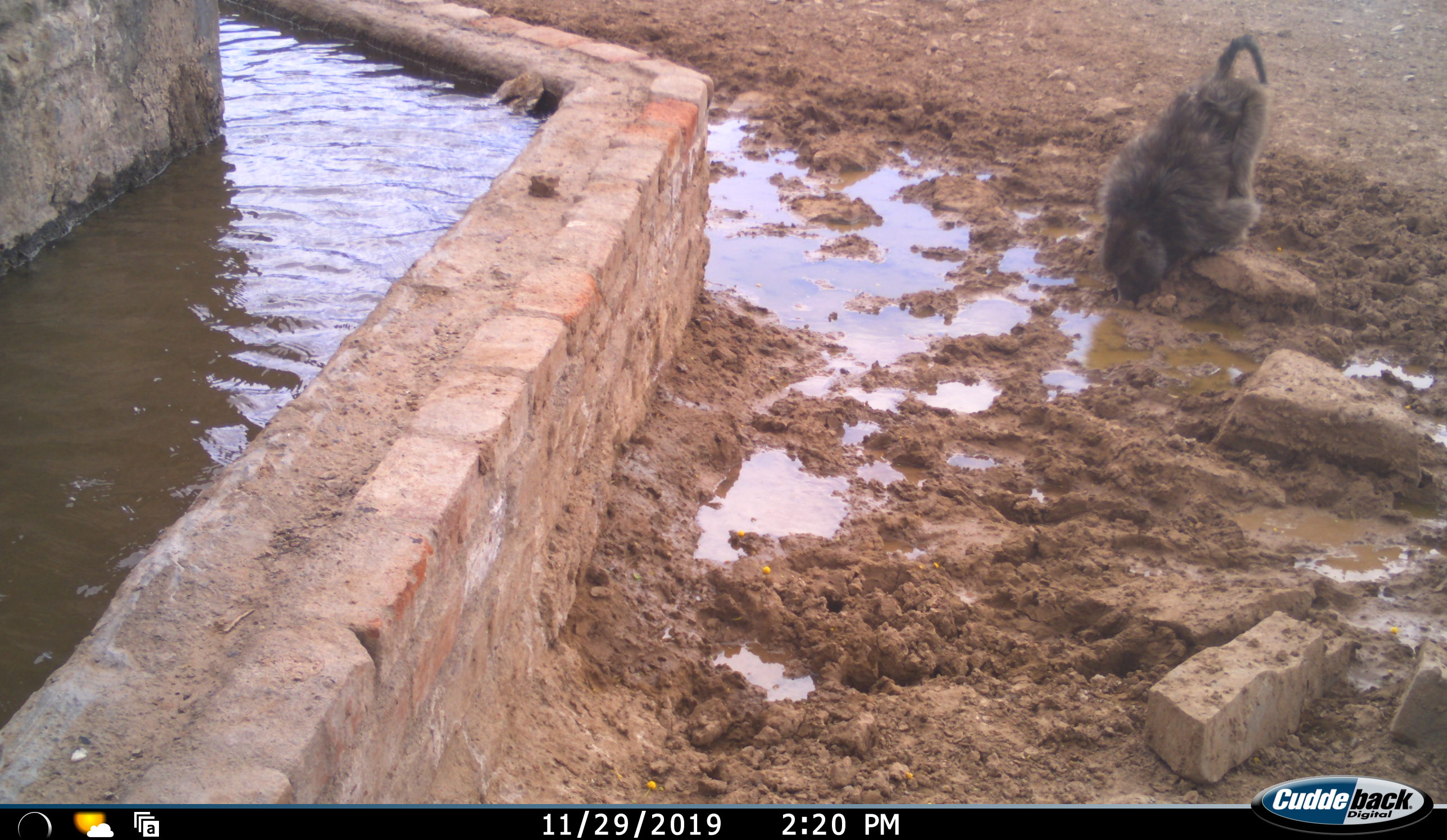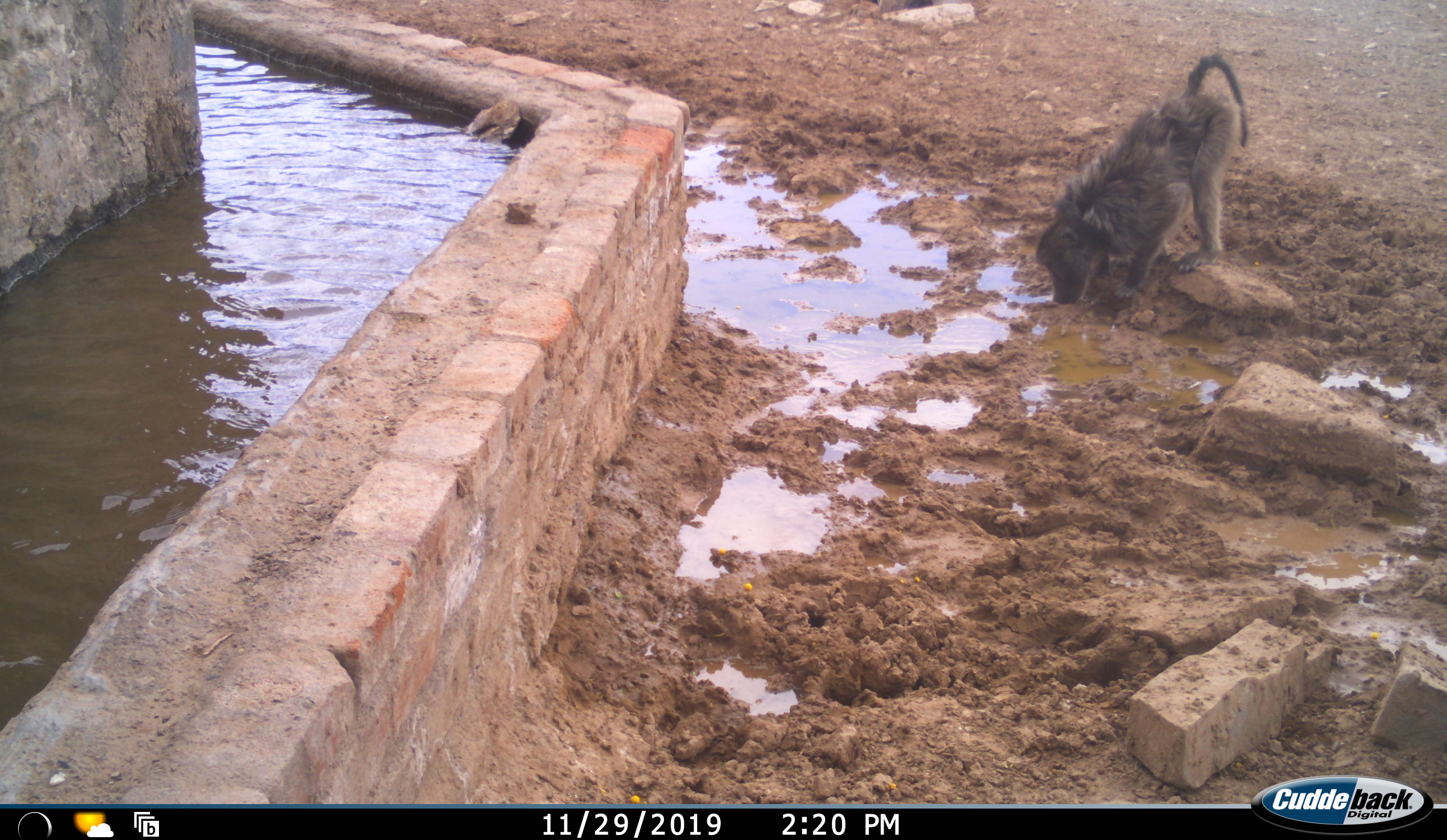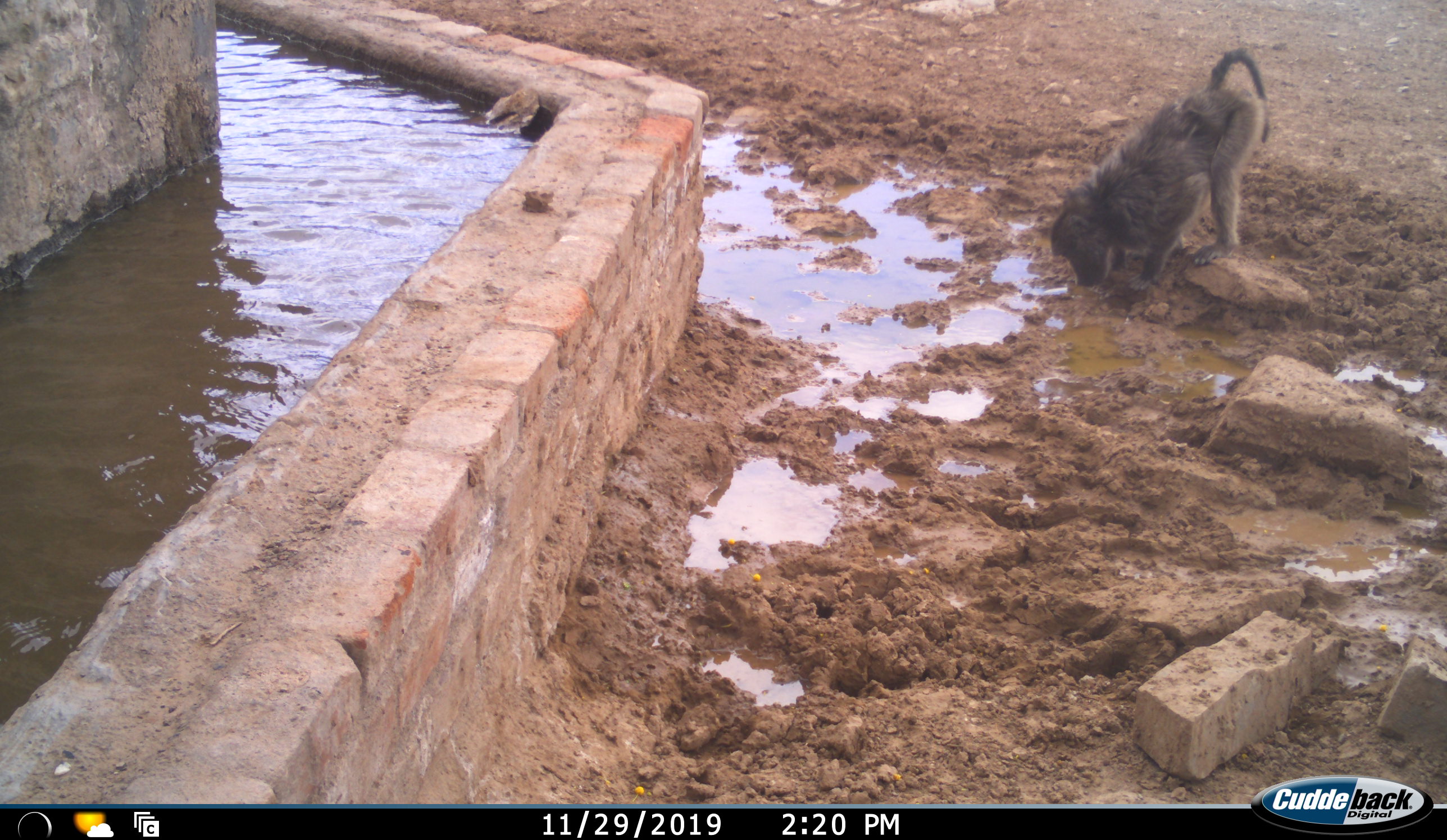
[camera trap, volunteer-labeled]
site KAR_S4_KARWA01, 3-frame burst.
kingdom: Animalia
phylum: Chordata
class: Mammalia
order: Primates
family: Cercopithecidae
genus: Papio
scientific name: Papio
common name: baboon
Baboon (Papio), count 1. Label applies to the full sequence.